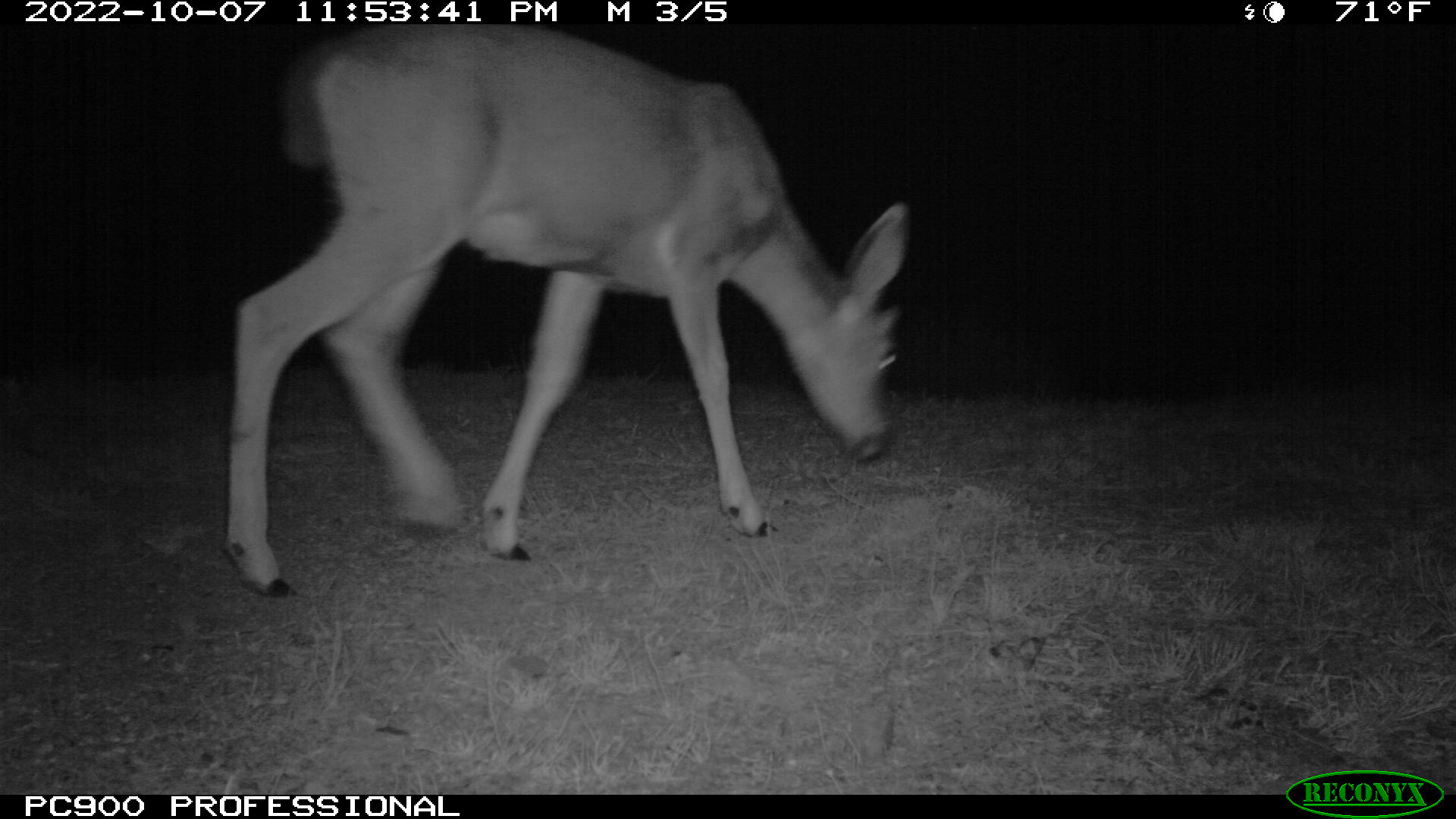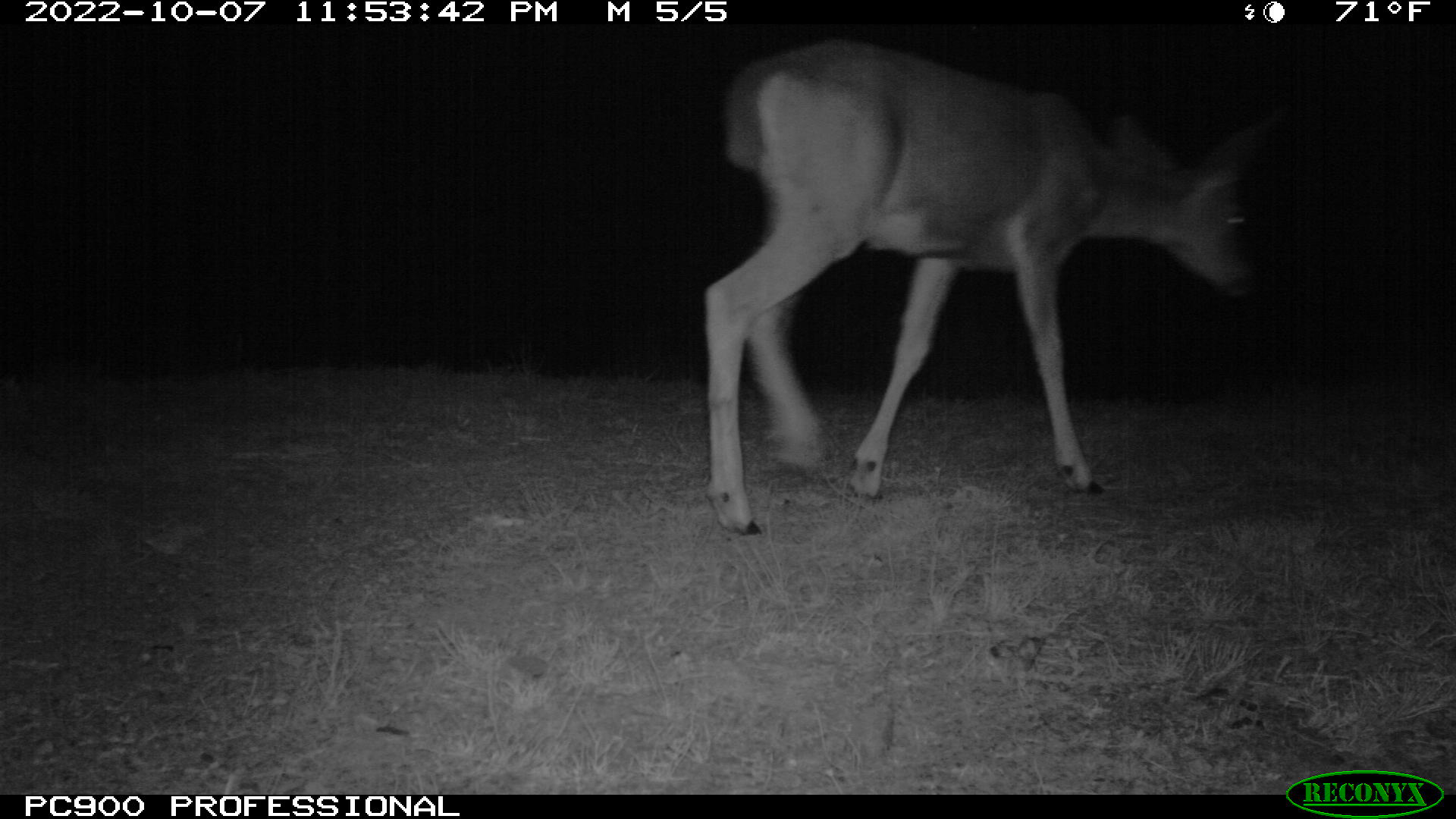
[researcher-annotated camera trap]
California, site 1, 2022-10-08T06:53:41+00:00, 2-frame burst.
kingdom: Animalia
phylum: Chordata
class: Mammalia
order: Artiodactyla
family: Cervidae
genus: Odocoileus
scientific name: Odocoileus hemionus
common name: mule deer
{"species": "mule deer (Odocoileus hemionus)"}